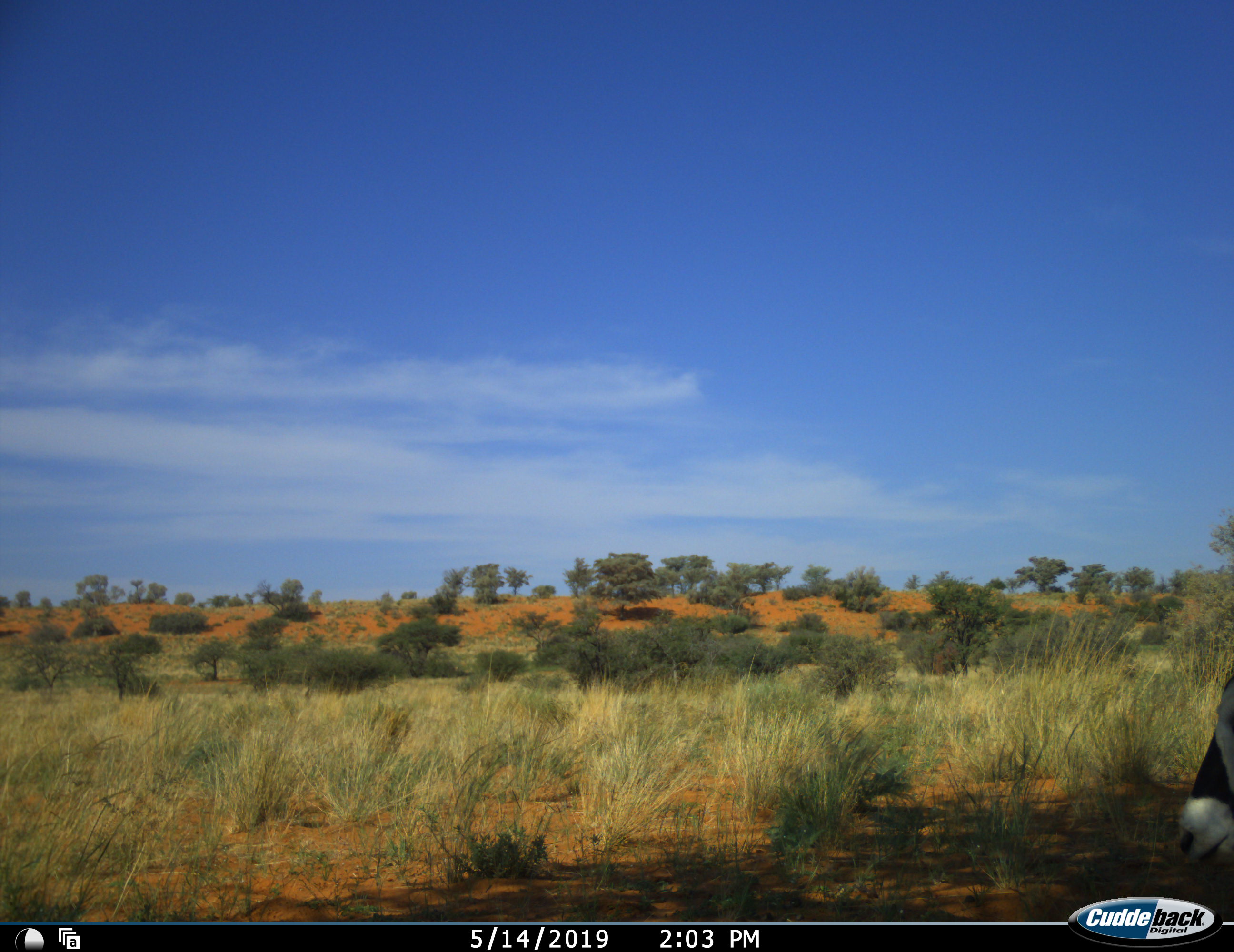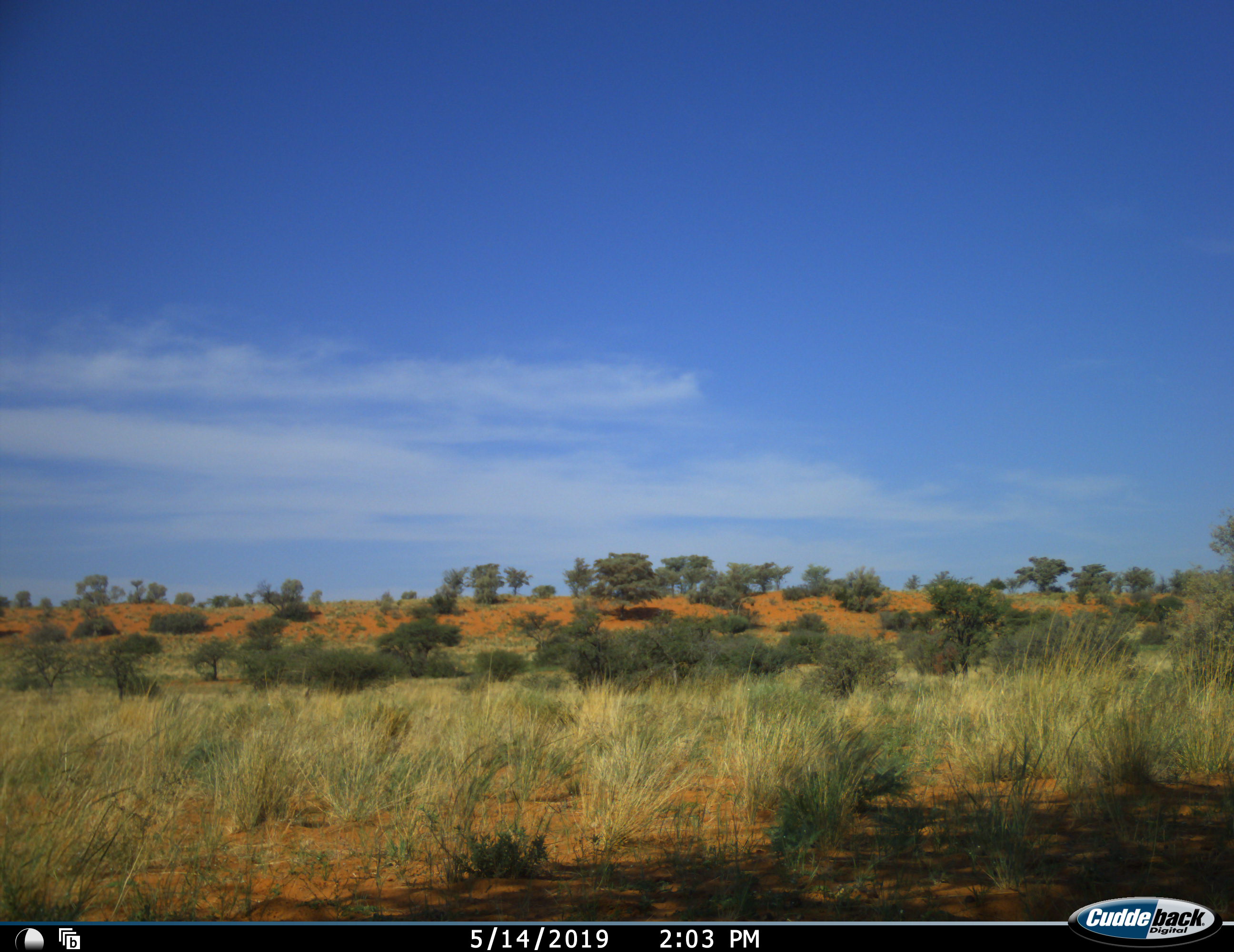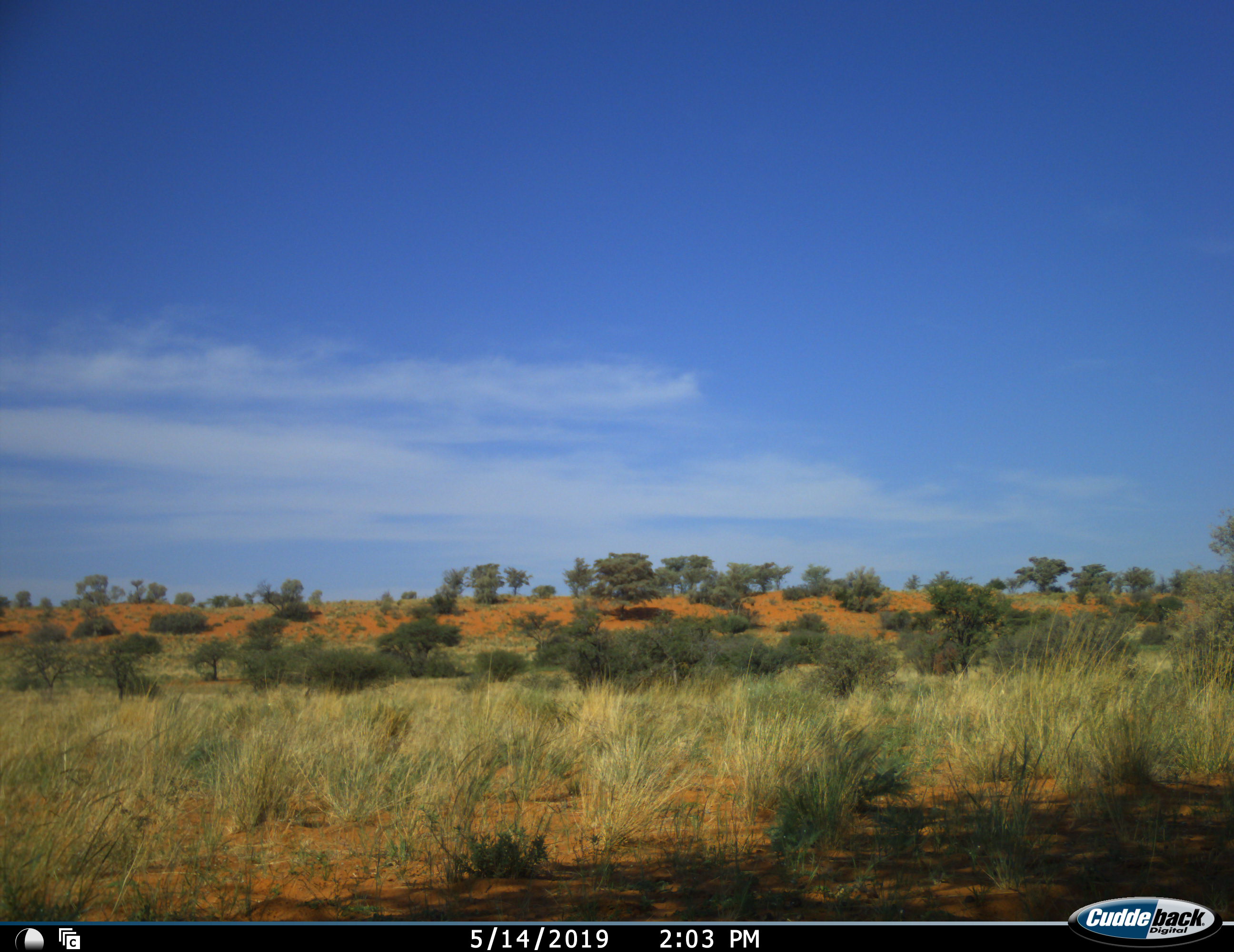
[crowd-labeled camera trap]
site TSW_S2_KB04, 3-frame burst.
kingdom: Animalia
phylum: Chordata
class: Mammalia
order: Artiodactyla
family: Bovidae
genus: Oryx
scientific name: Oryx gazella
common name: gemsbok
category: oryx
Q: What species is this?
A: Oryx (gemsbok) (Oryx gazella).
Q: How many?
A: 1.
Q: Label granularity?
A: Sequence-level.